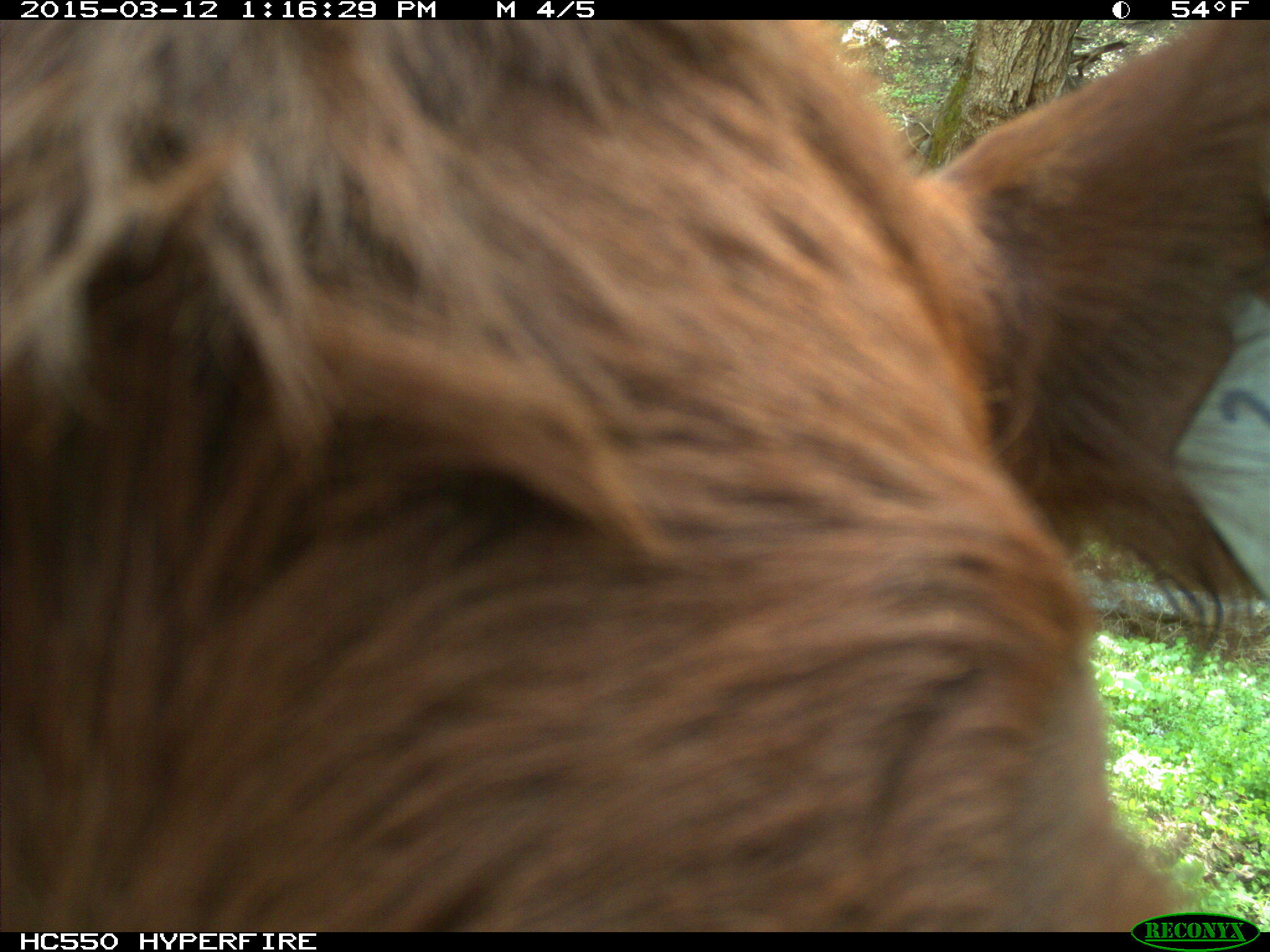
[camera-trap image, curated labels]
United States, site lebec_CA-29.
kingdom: Animalia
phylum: Chordata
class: Mammalia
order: Artiodactyla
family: Bovidae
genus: Bos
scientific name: Bos taurus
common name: domestic cow